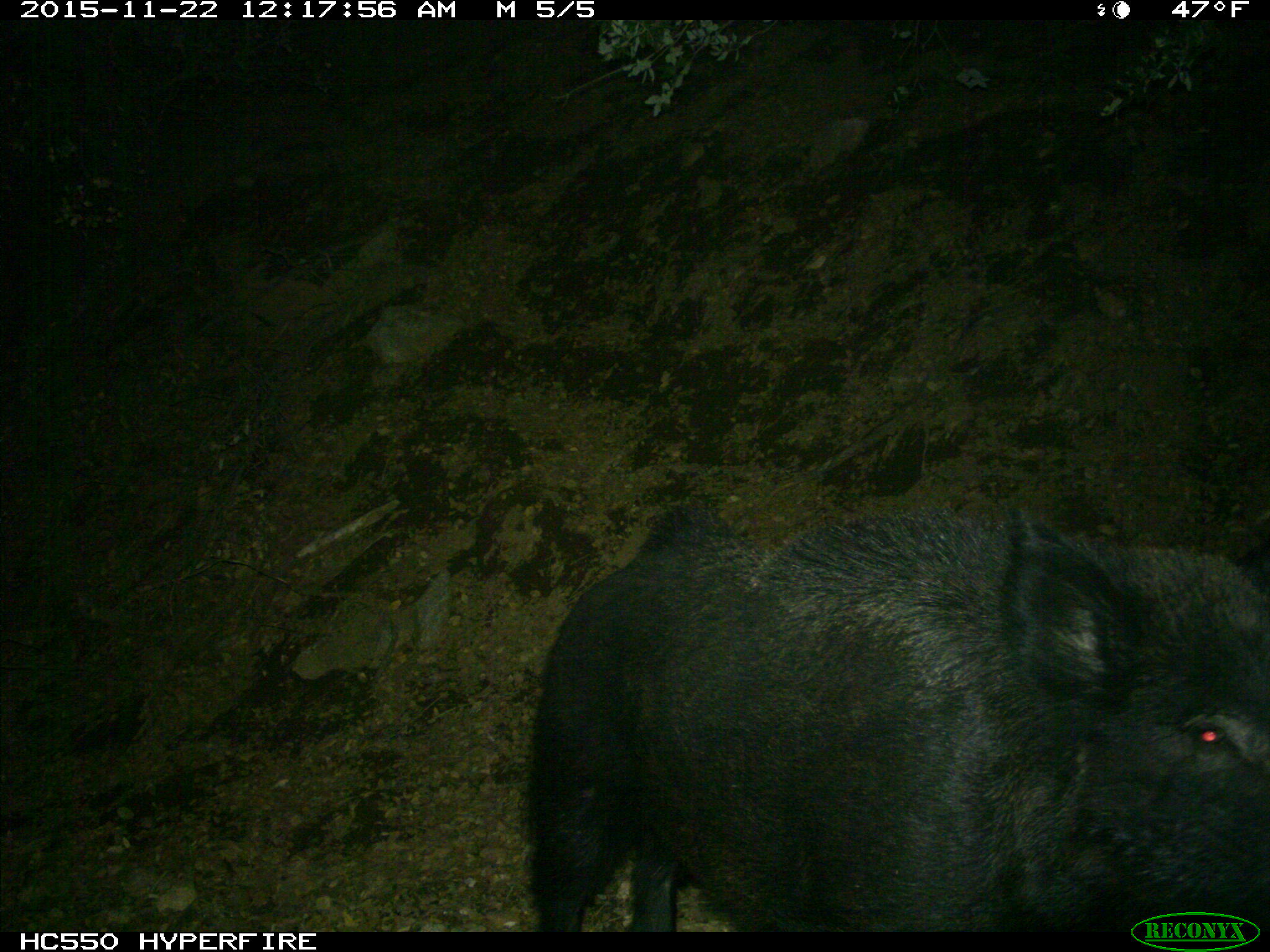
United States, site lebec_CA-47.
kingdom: Animalia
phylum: Chordata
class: Mammalia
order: Artiodactyla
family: Suidae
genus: Sus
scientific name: Sus scrofa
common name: wild boar